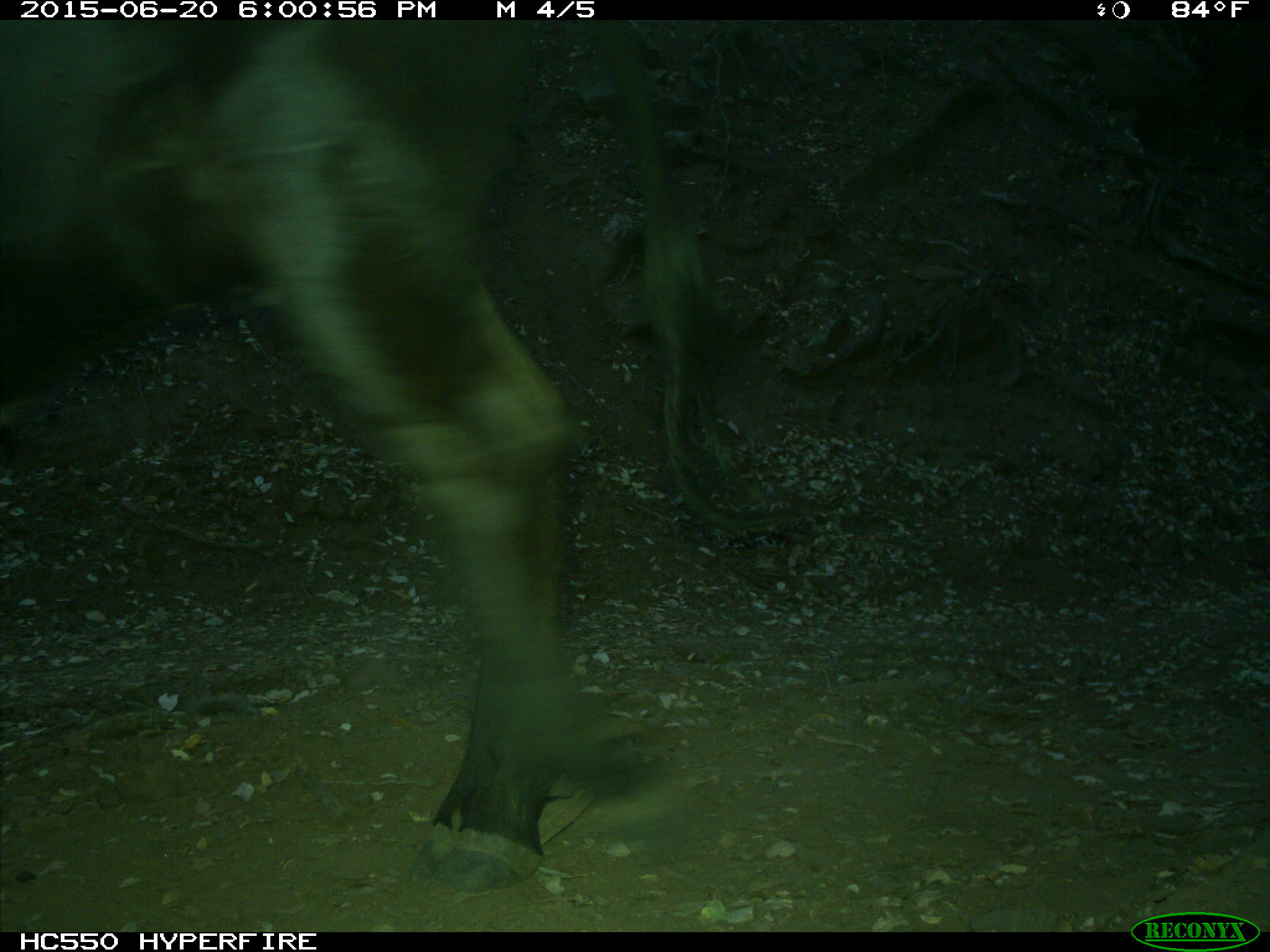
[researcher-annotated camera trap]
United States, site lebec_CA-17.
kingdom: Animalia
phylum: Chordata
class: Mammalia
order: Artiodactyla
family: Bovidae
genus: Bos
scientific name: Bos taurus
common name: domestic cow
Bos taurus (domestic cow).